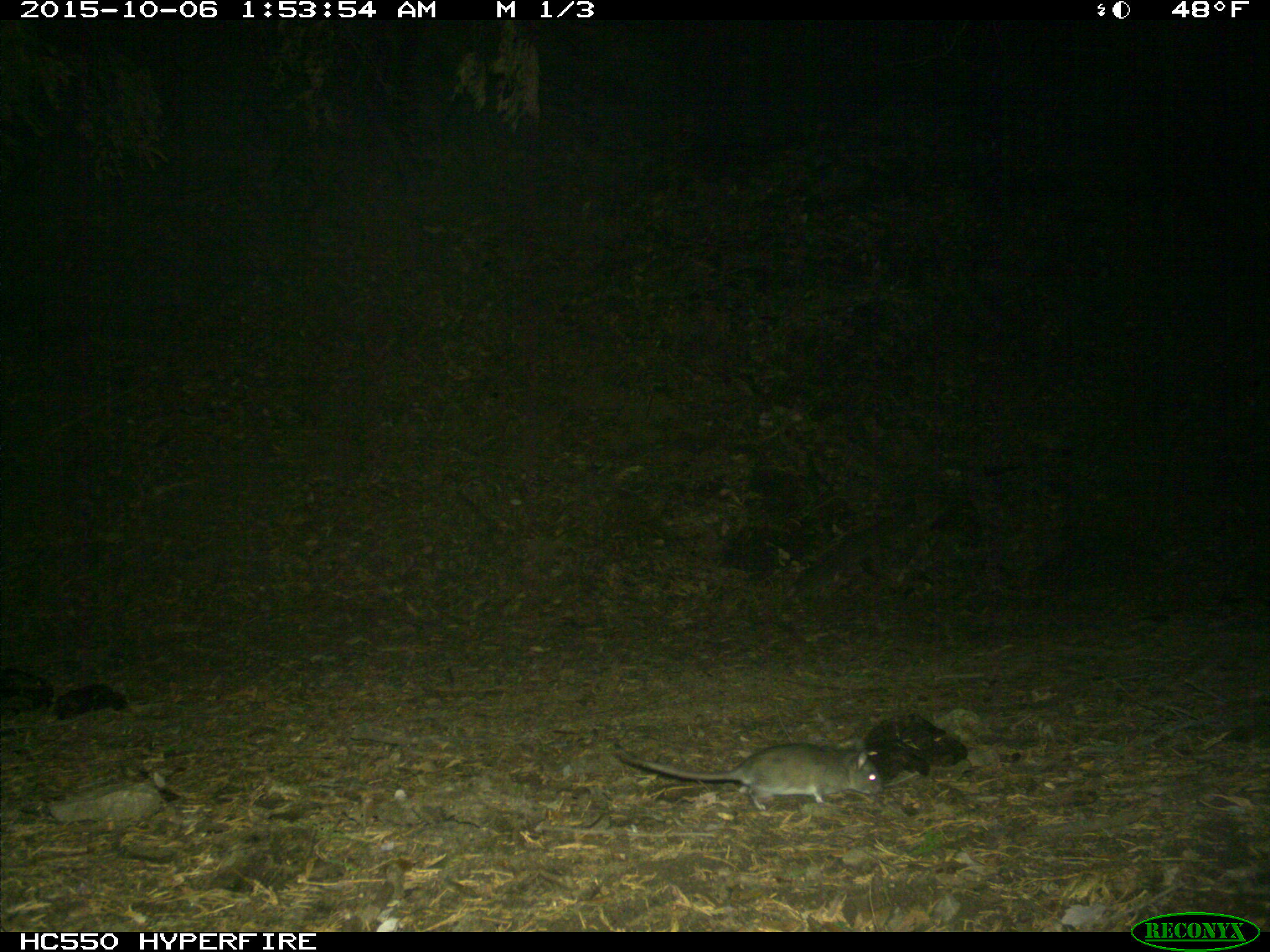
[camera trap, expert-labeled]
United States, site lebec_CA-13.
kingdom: Animalia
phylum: Chordata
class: Mammalia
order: Rodentia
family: Cricetidae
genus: Neotoma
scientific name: Neotoma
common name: pack rat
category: unidentified pack rat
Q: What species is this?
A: Unidentified pack rat (pack rat) (Neotoma).